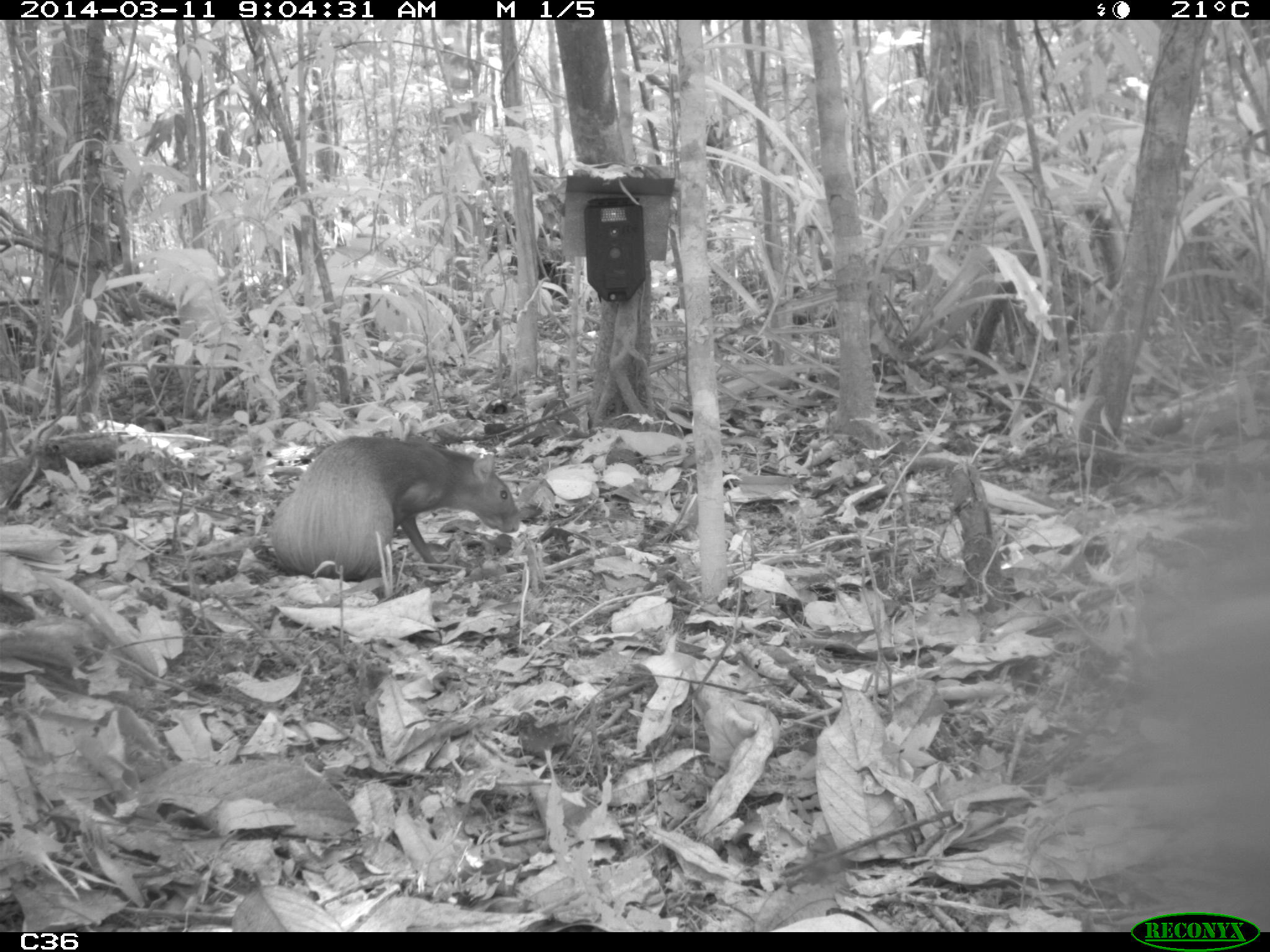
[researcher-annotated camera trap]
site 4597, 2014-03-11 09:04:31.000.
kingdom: Animalia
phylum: Chordata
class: Mammalia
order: Rodentia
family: Dasyproctidae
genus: Dasyprocta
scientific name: Dasyprocta leporina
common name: red-rumped agouti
Dasyprocta leporina (red-rumped agouti), count 1, age adult.